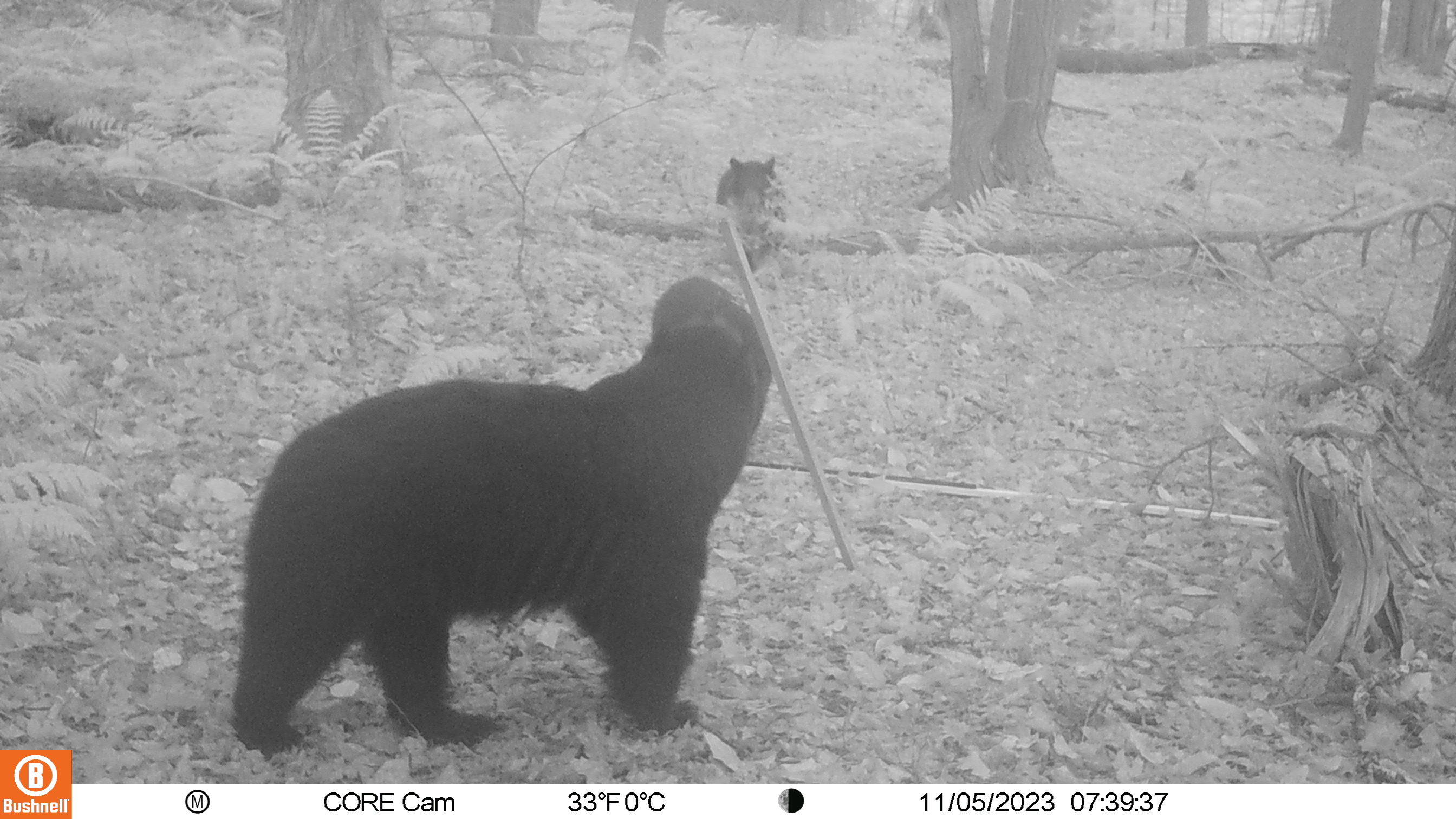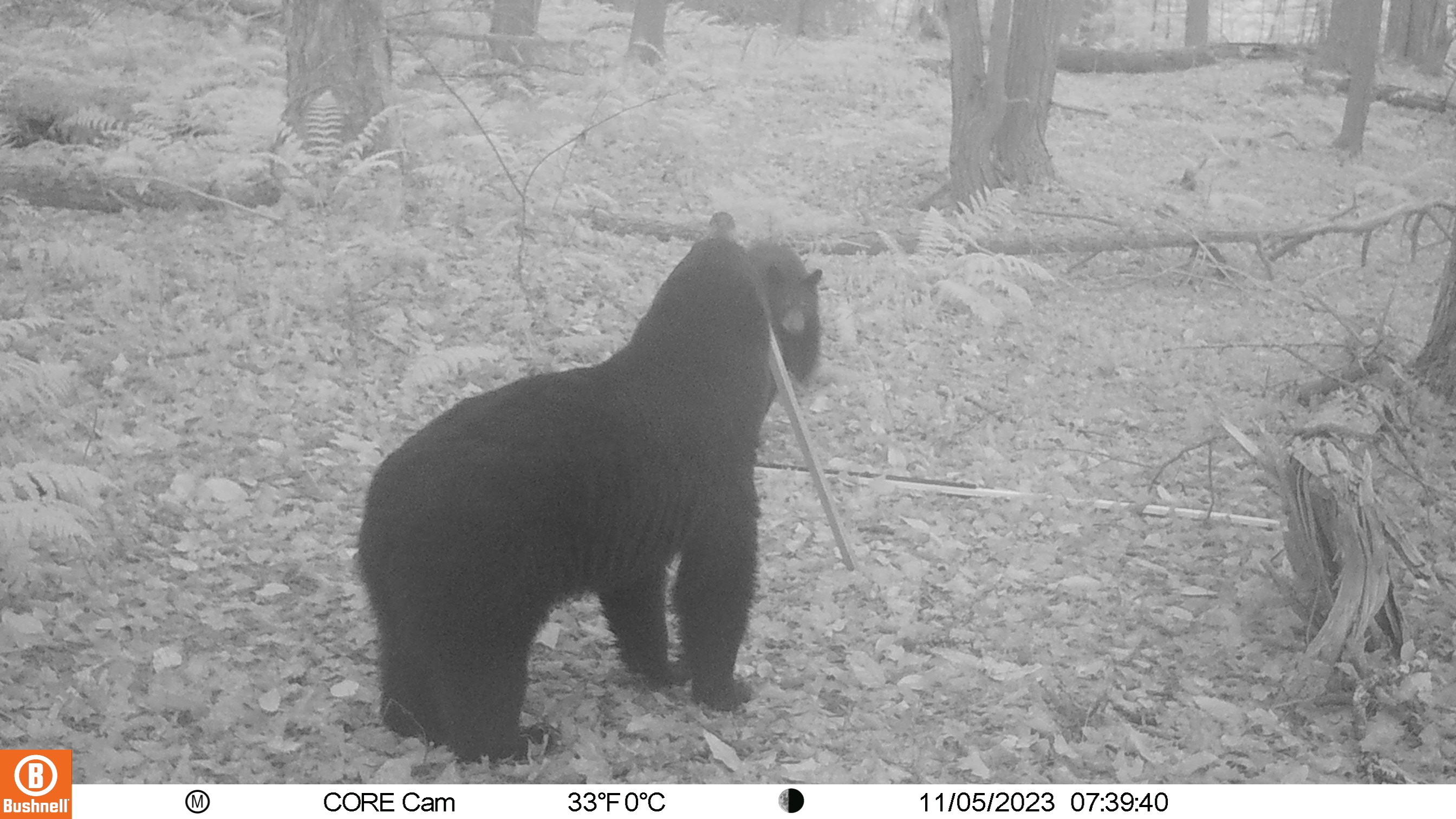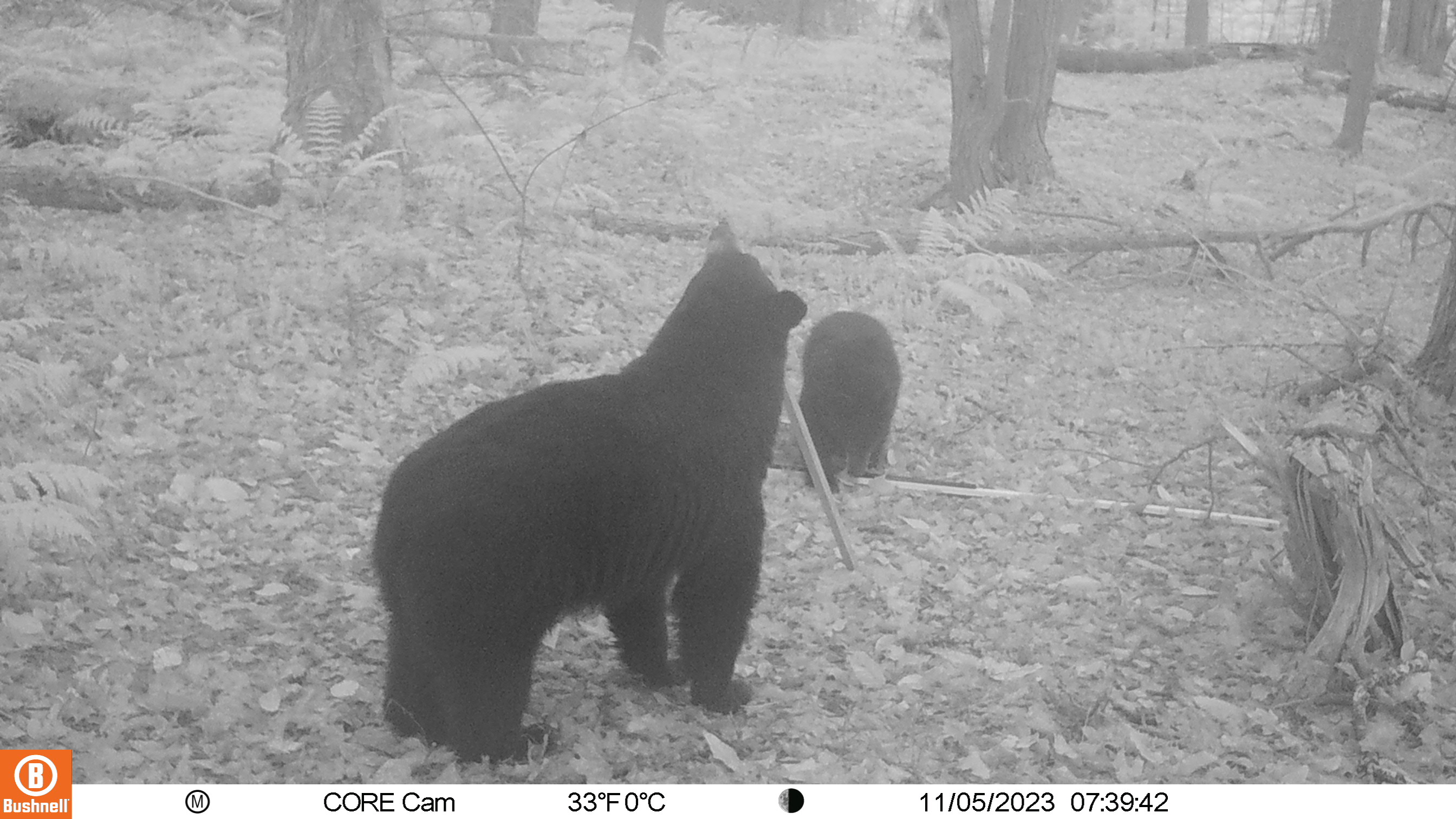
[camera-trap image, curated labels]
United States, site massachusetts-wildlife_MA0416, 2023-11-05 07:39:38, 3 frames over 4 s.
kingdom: Animalia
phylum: Chordata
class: Mammalia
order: Carnivora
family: Ursidae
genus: Ursus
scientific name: Ursus americanus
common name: black bear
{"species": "black bear (Ursus americanus)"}